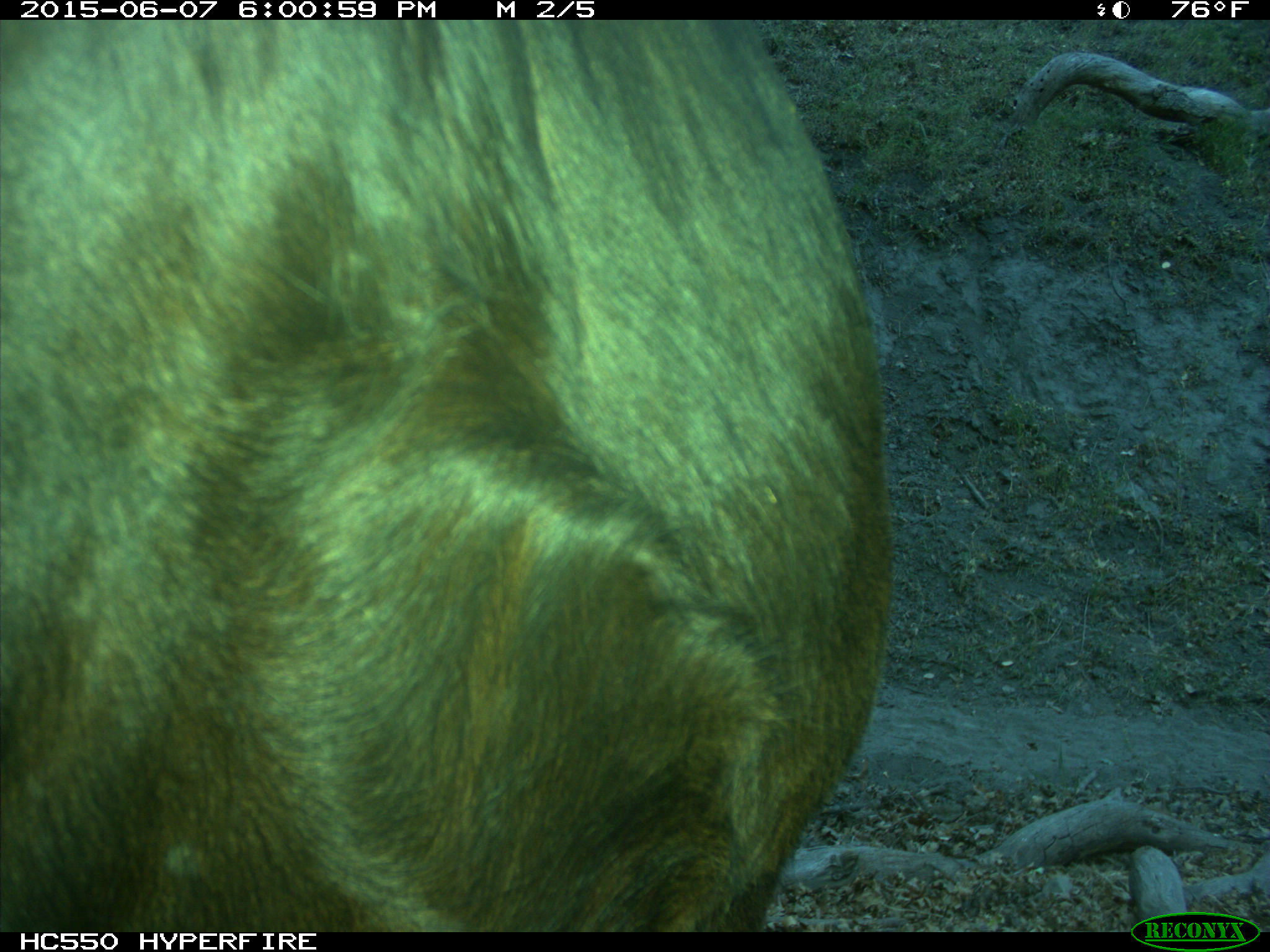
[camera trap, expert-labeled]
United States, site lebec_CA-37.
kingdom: Animalia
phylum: Chordata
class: Mammalia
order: Artiodactyla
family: Bovidae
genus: Bos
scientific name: Bos taurus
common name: domestic cow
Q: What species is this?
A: Bos taurus (domestic cow).